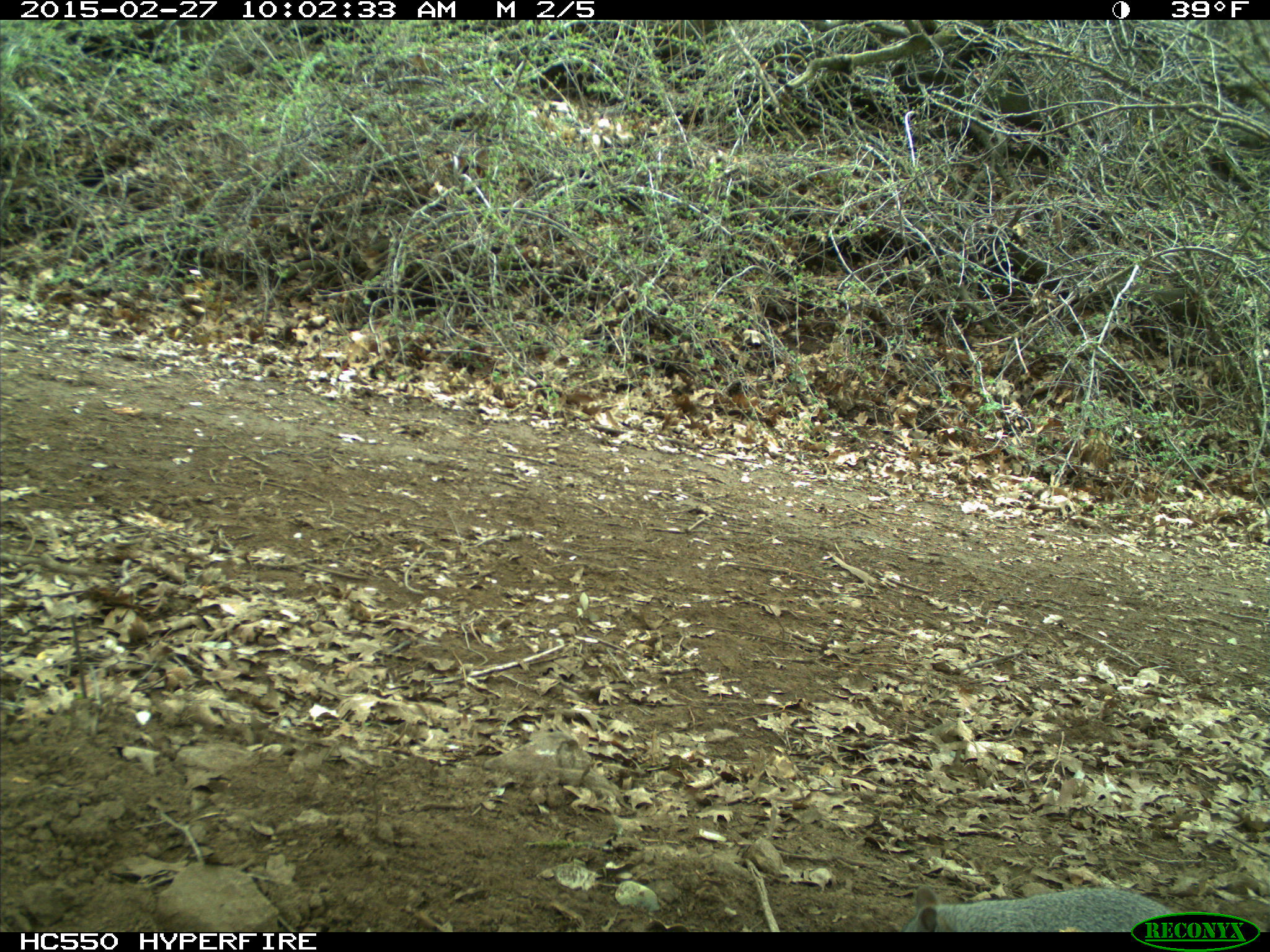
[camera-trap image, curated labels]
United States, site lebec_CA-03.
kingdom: Animalia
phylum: Chordata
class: Mammalia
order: Rodentia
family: Sciuridae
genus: Sciurus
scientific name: Sciurus carolinensis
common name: eastern gray squirrel